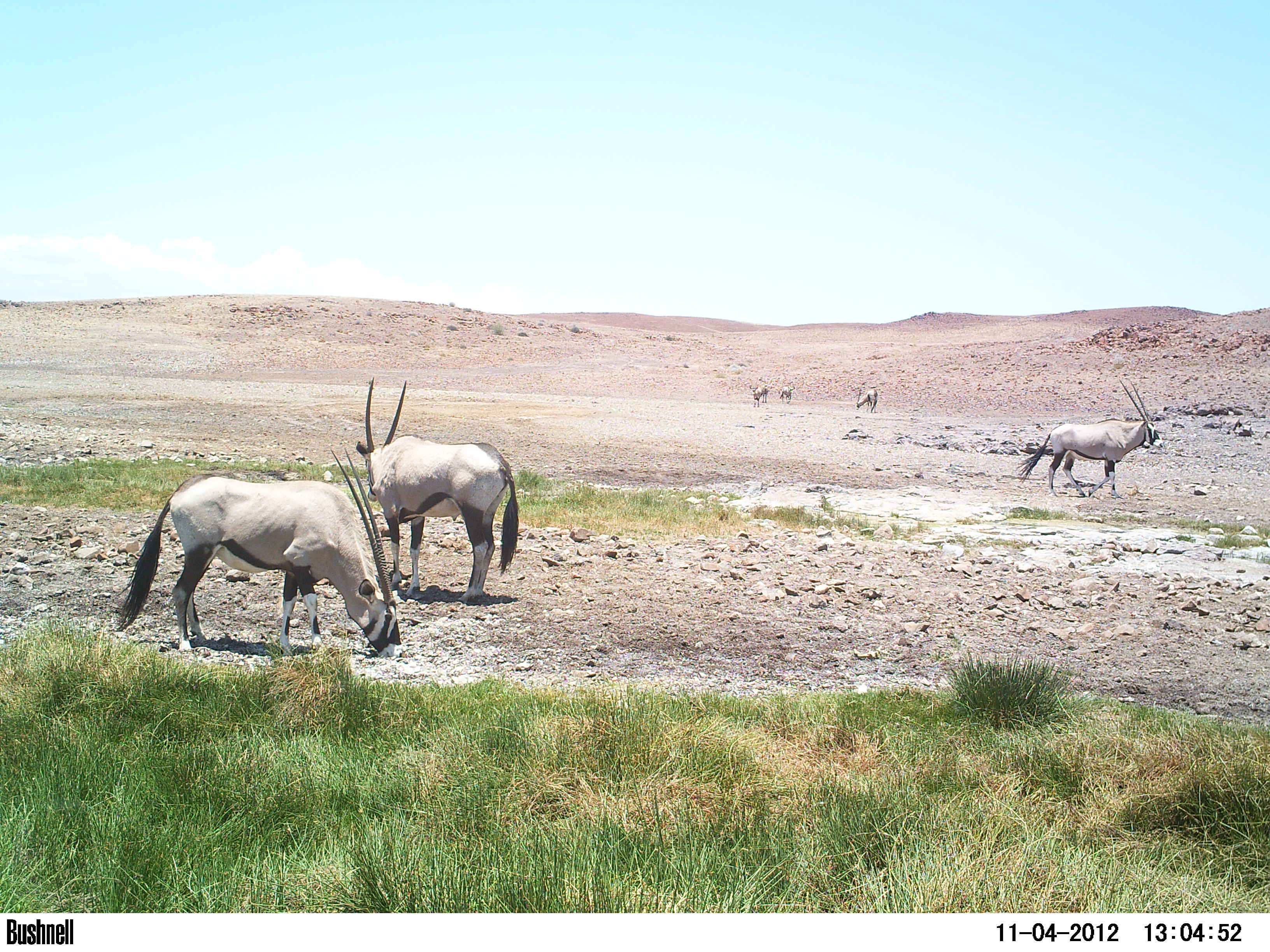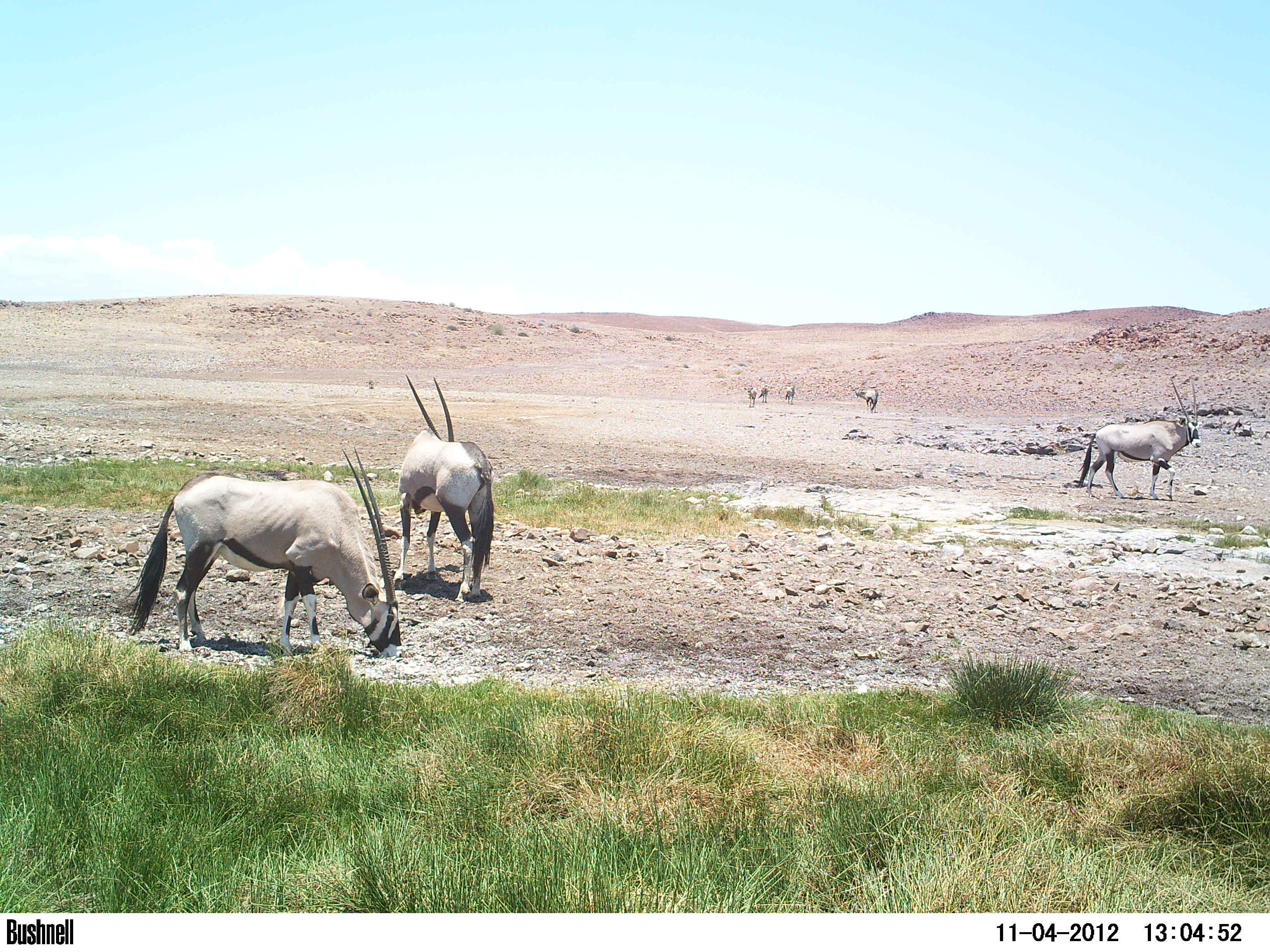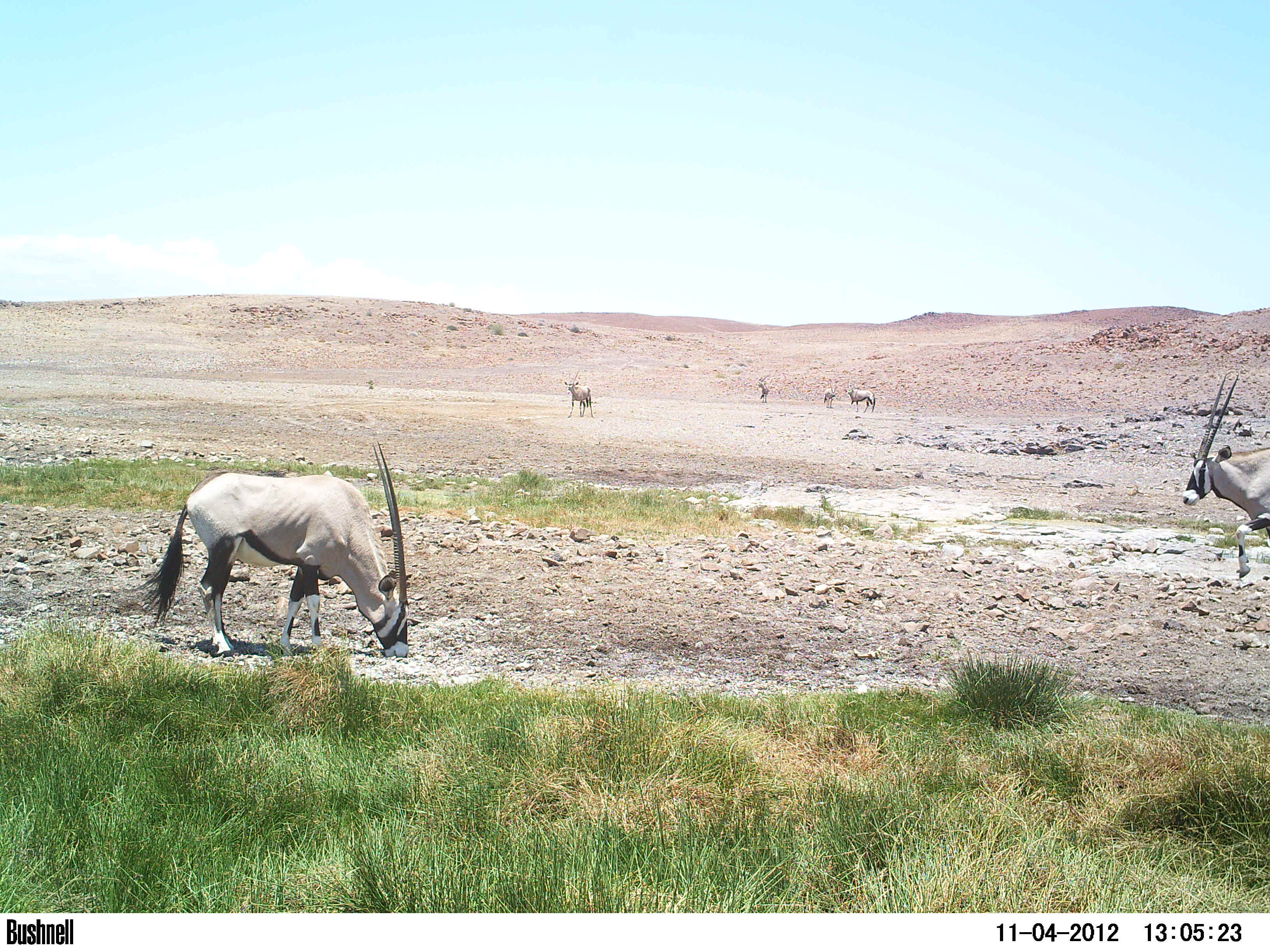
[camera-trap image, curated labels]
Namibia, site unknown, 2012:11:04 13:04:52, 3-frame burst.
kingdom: Animalia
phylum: Chordata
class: Mammalia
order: Artiodactyla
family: Bovidae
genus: Oryx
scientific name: Oryx gazella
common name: gemsbok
Oryx gazella (gemsbok).